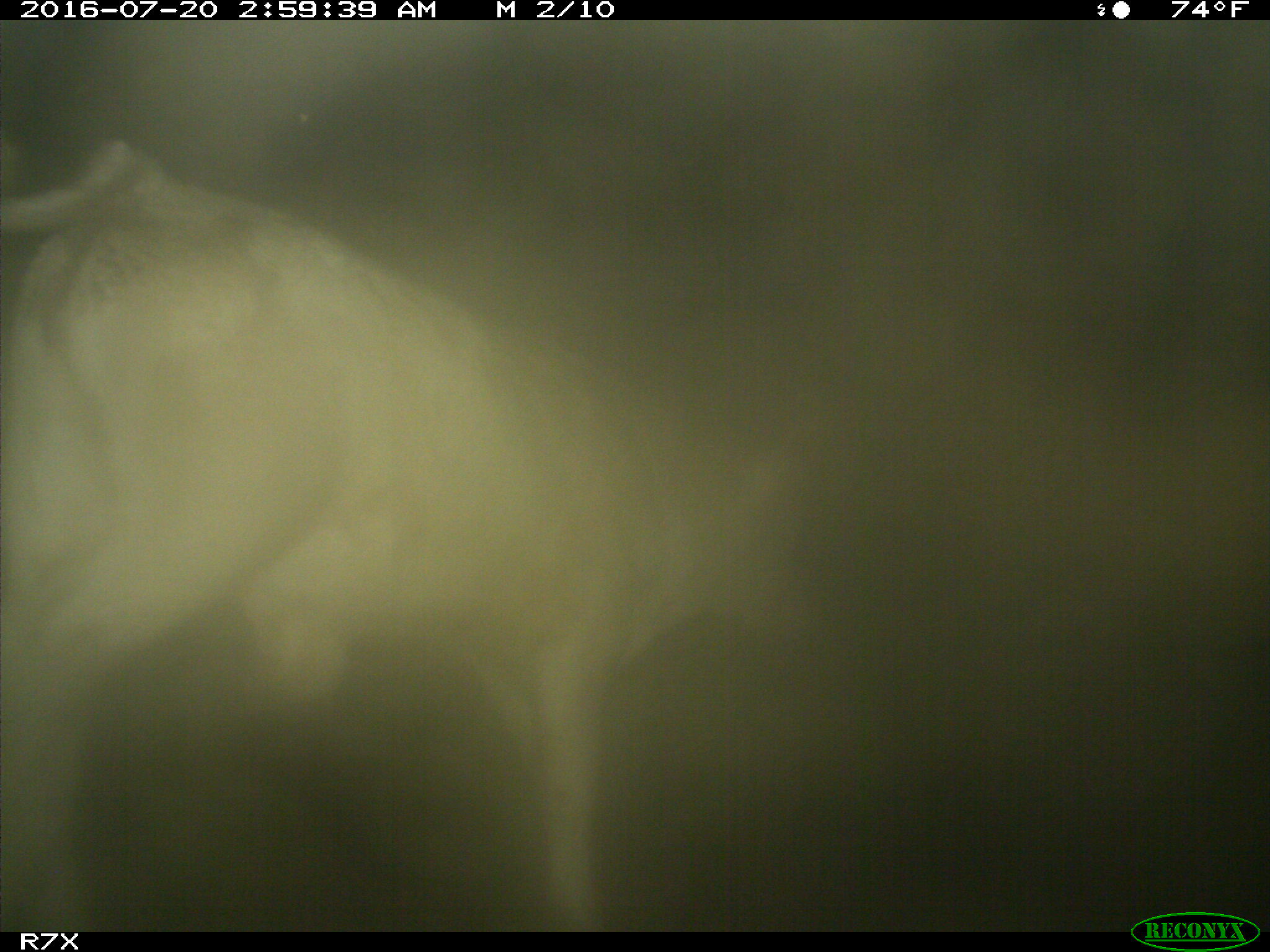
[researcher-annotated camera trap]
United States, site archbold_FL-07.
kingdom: Animalia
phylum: Chordata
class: Mammalia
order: Artiodactyla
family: Bovidae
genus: Bos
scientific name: Bos taurus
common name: domestic cow